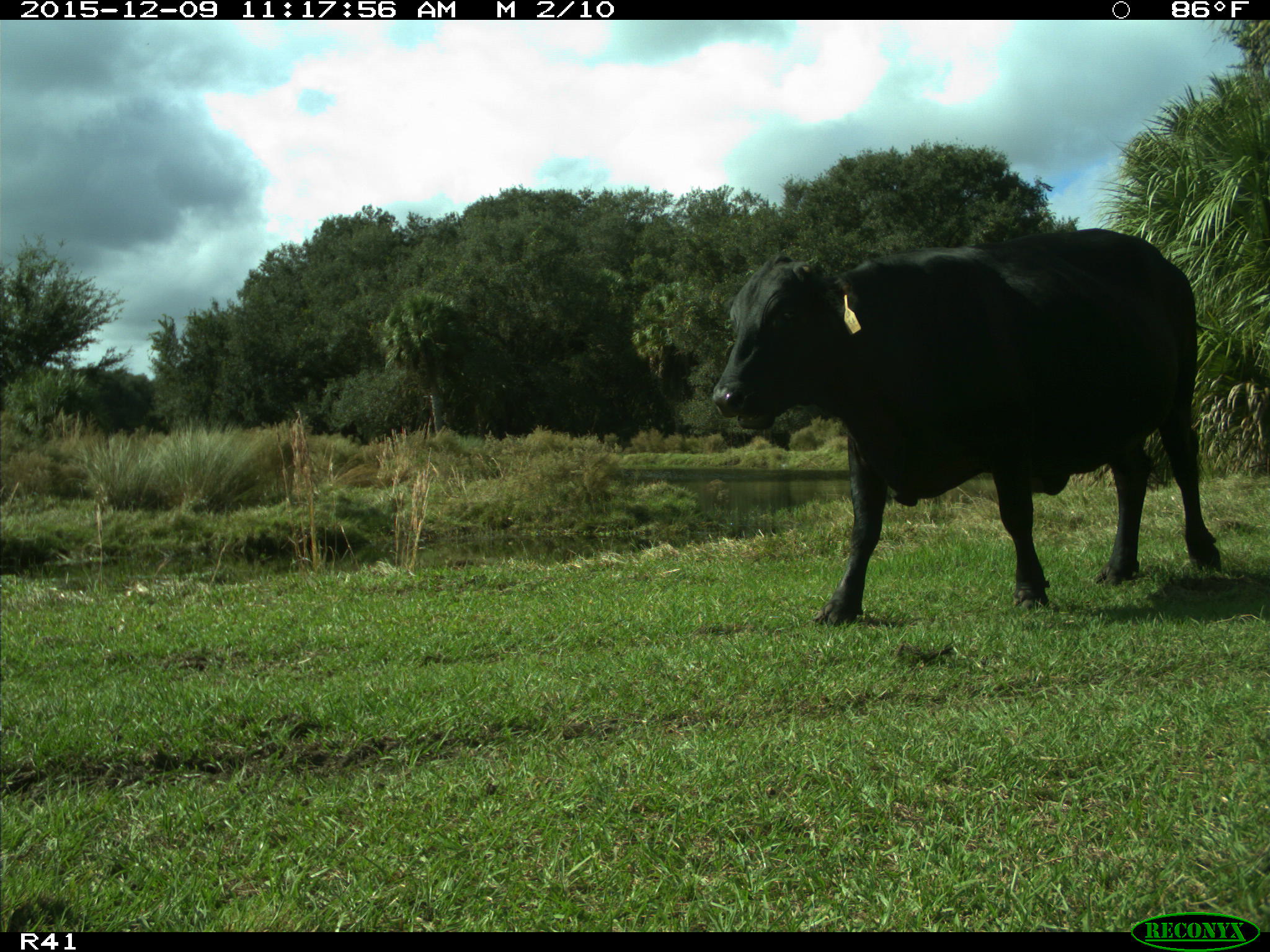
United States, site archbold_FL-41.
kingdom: Animalia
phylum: Chordata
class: Mammalia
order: Artiodactyla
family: Bovidae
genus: Bos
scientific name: Bos taurus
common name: domestic cow